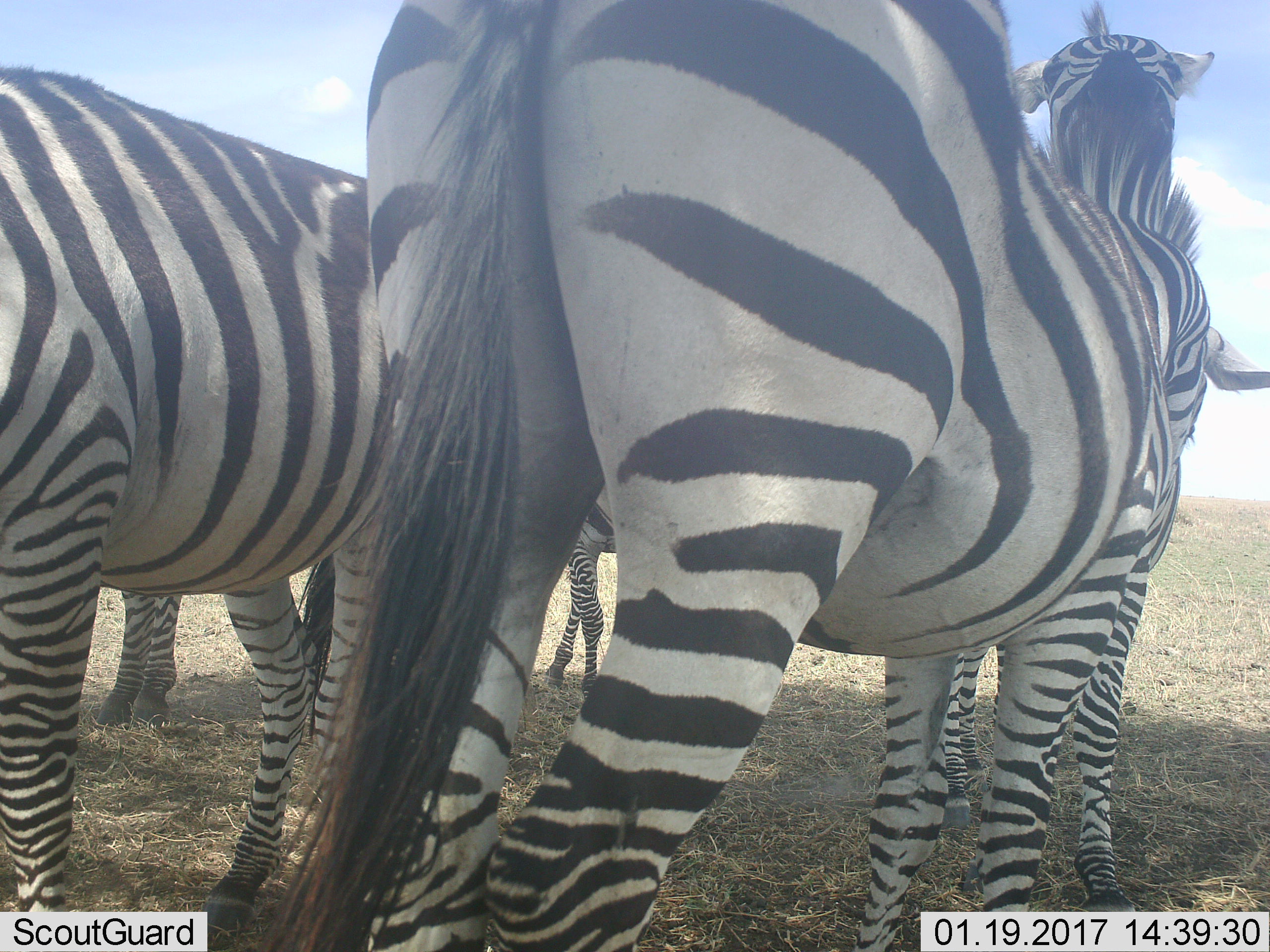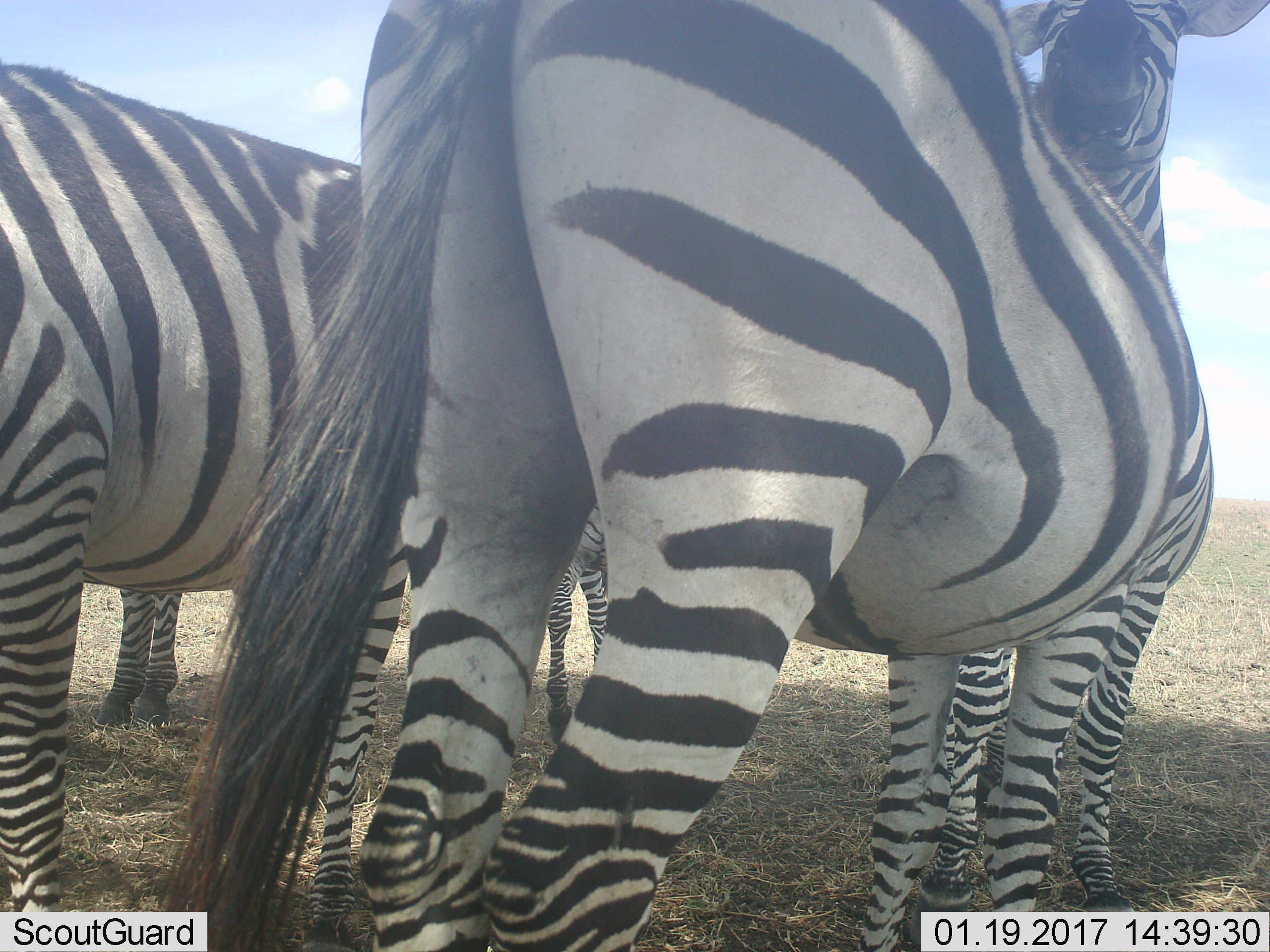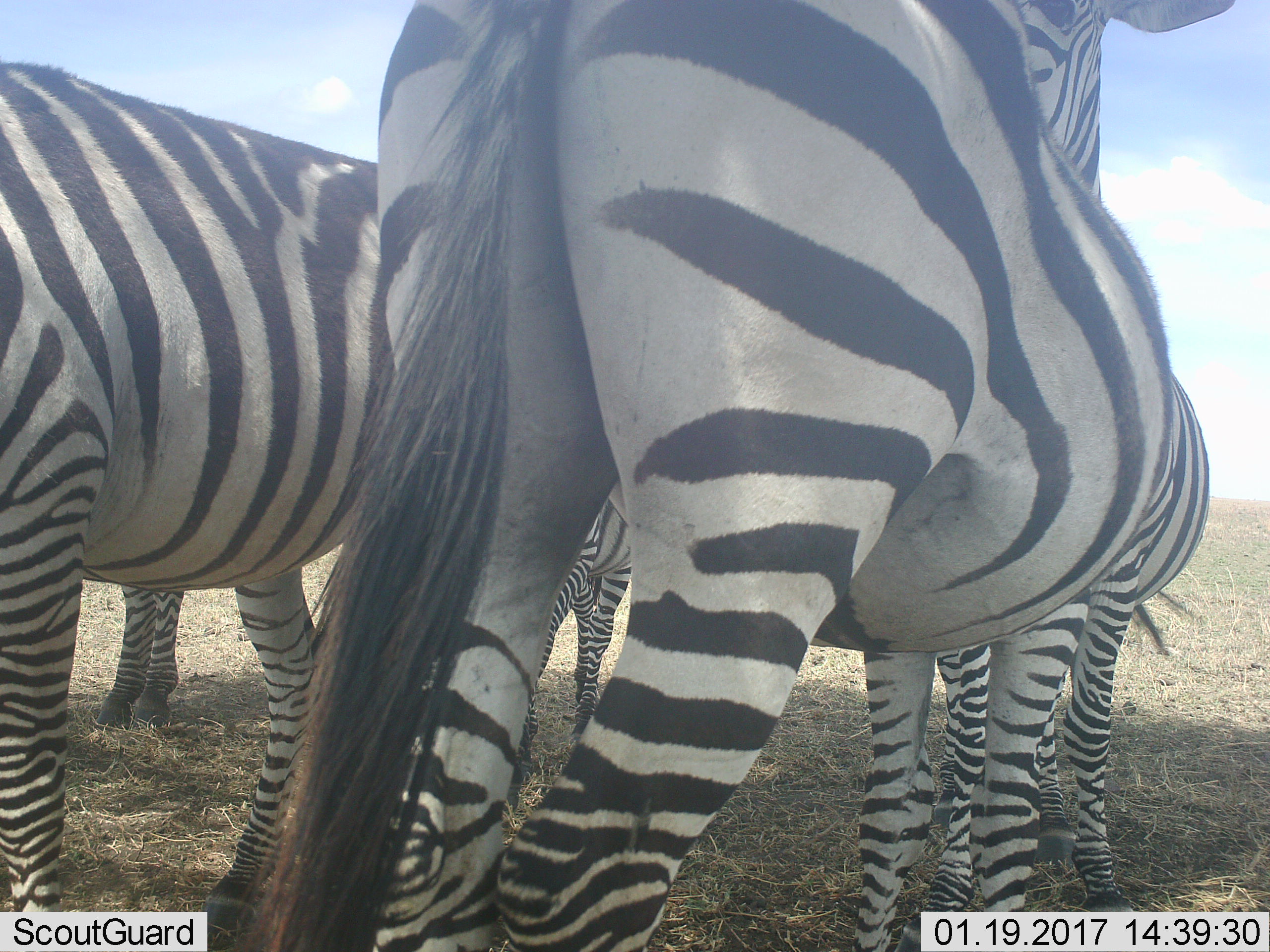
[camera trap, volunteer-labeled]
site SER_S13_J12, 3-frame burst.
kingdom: Animalia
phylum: Chordata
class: Mammalia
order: Perissodactyla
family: Equidae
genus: Equus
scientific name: Equus quagga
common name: plains zebra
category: zebraplains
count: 4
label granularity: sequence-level